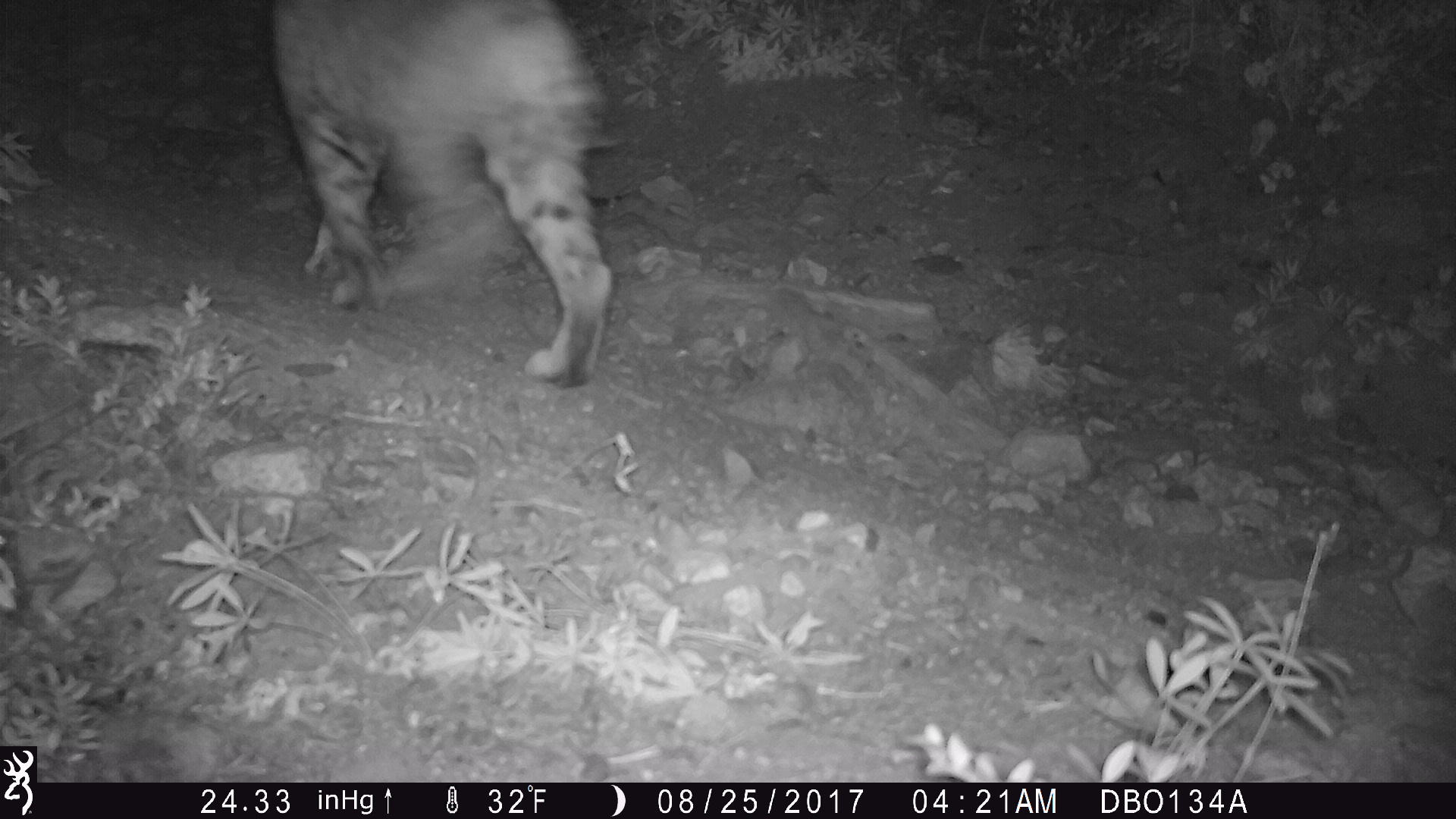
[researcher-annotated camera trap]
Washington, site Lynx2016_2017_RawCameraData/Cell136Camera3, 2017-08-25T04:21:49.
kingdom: Animalia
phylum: Chordata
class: Mammalia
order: Carnivora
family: Felidae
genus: Lynx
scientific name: Lynx rufus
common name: bobcat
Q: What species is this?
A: Lynx rufus (bobcat).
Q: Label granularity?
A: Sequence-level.